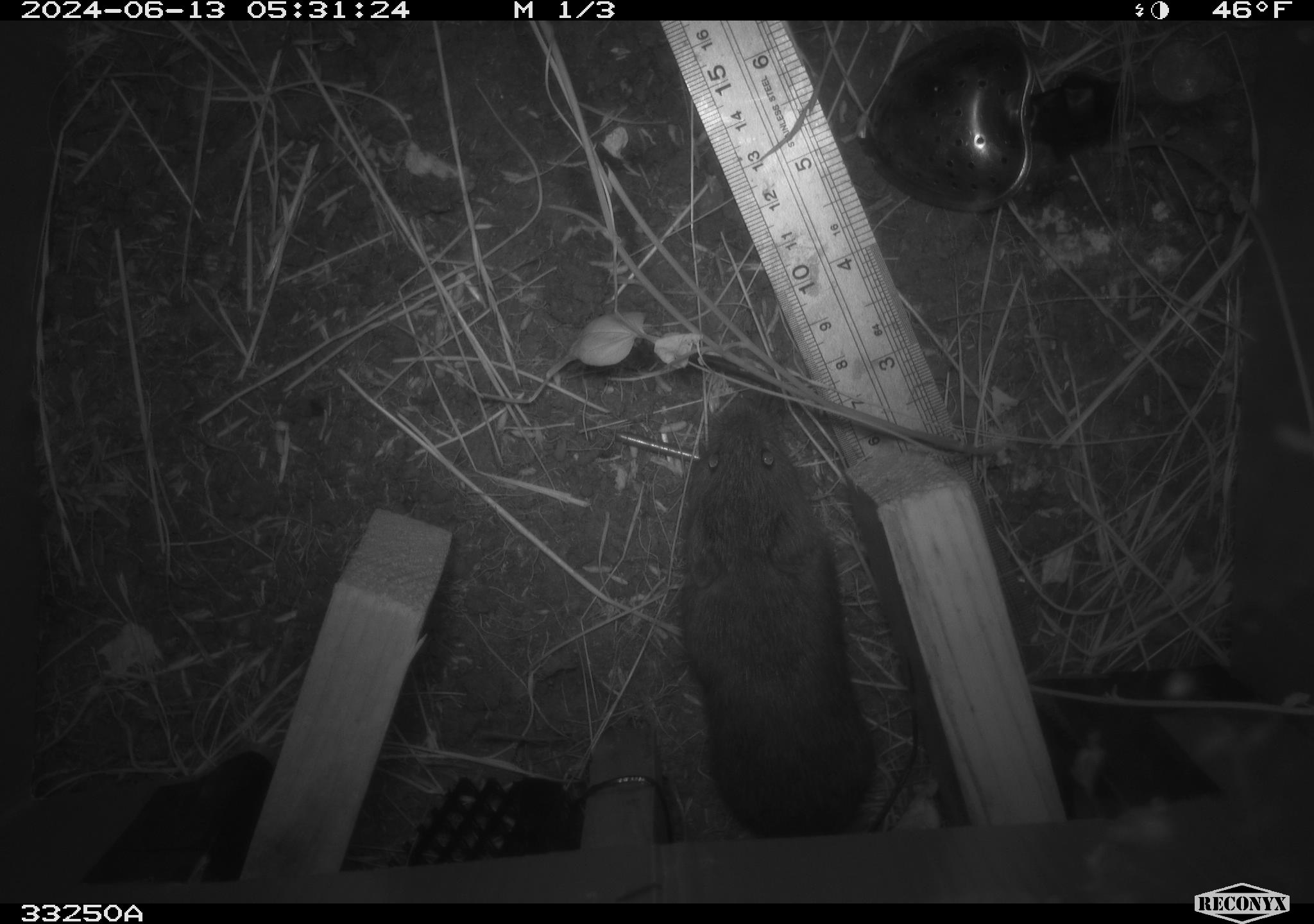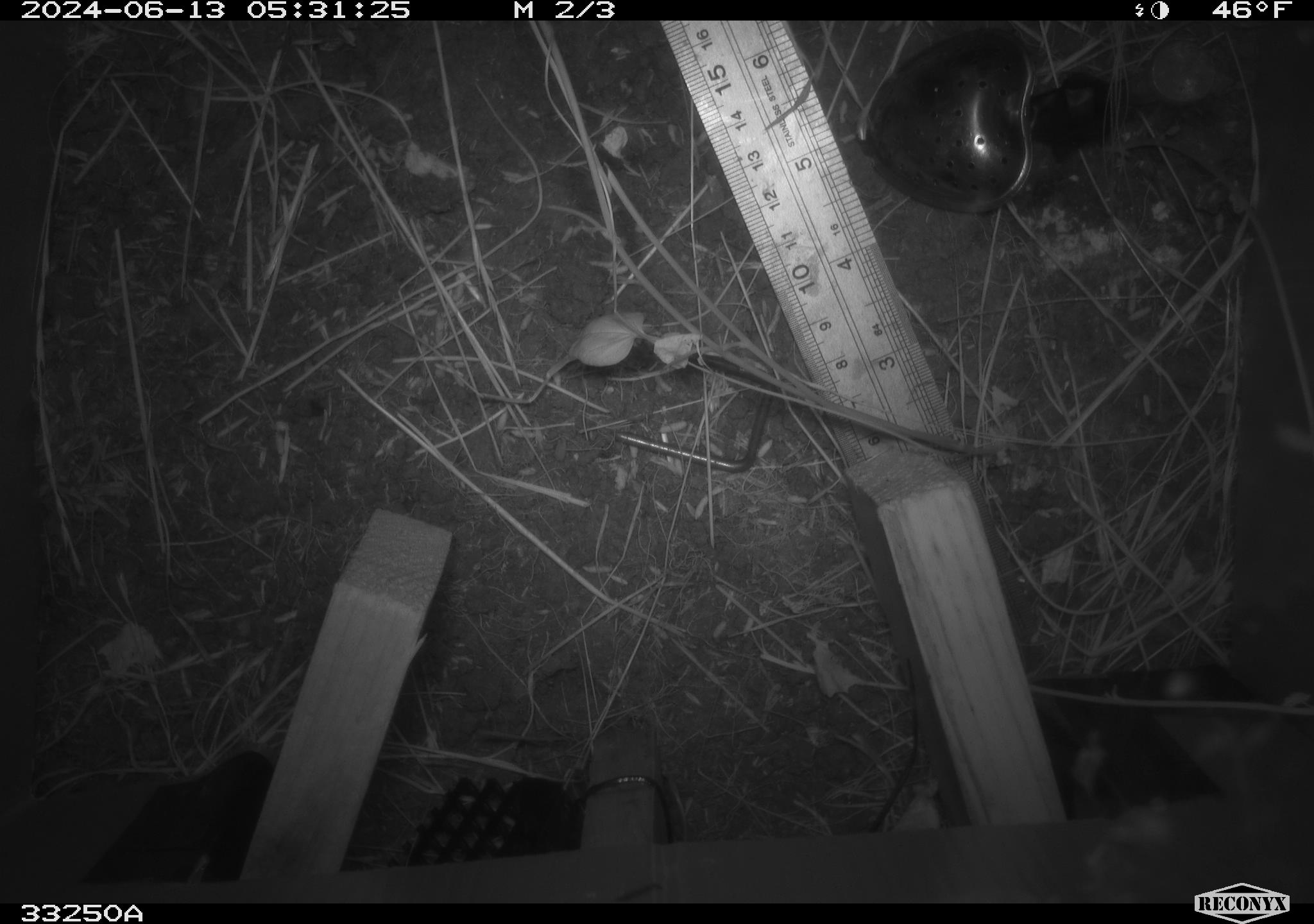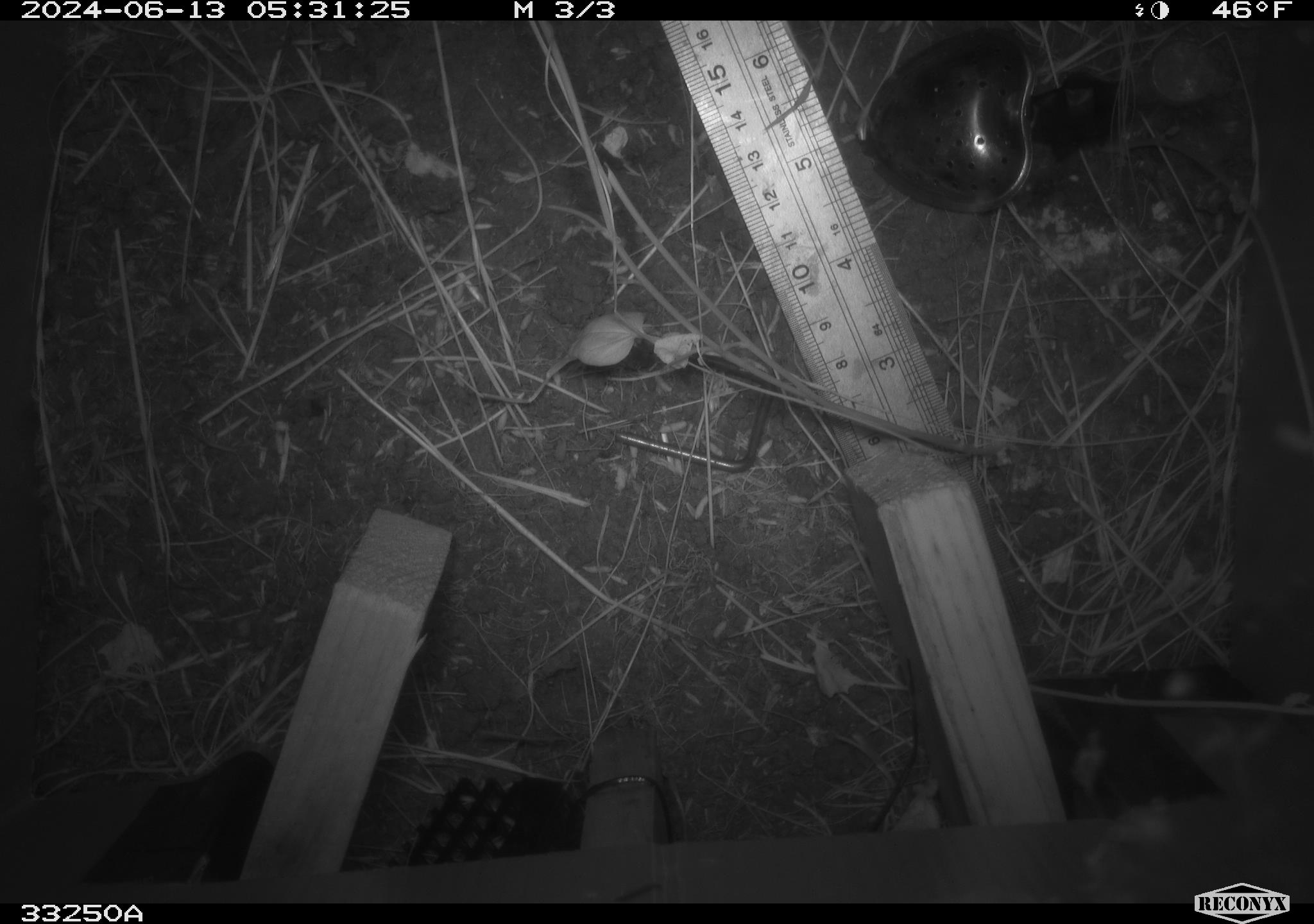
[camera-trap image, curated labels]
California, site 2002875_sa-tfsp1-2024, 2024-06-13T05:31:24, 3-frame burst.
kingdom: Animalia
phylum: Chordata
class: Mammalia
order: Rodentia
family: Cricetidae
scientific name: Arvicolinae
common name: voles, lemmings, and muskrats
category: arvicolinae subfamily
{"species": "arvicolinae subfamily (voles, lemmings, and muskrats) (Arvicolinae)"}